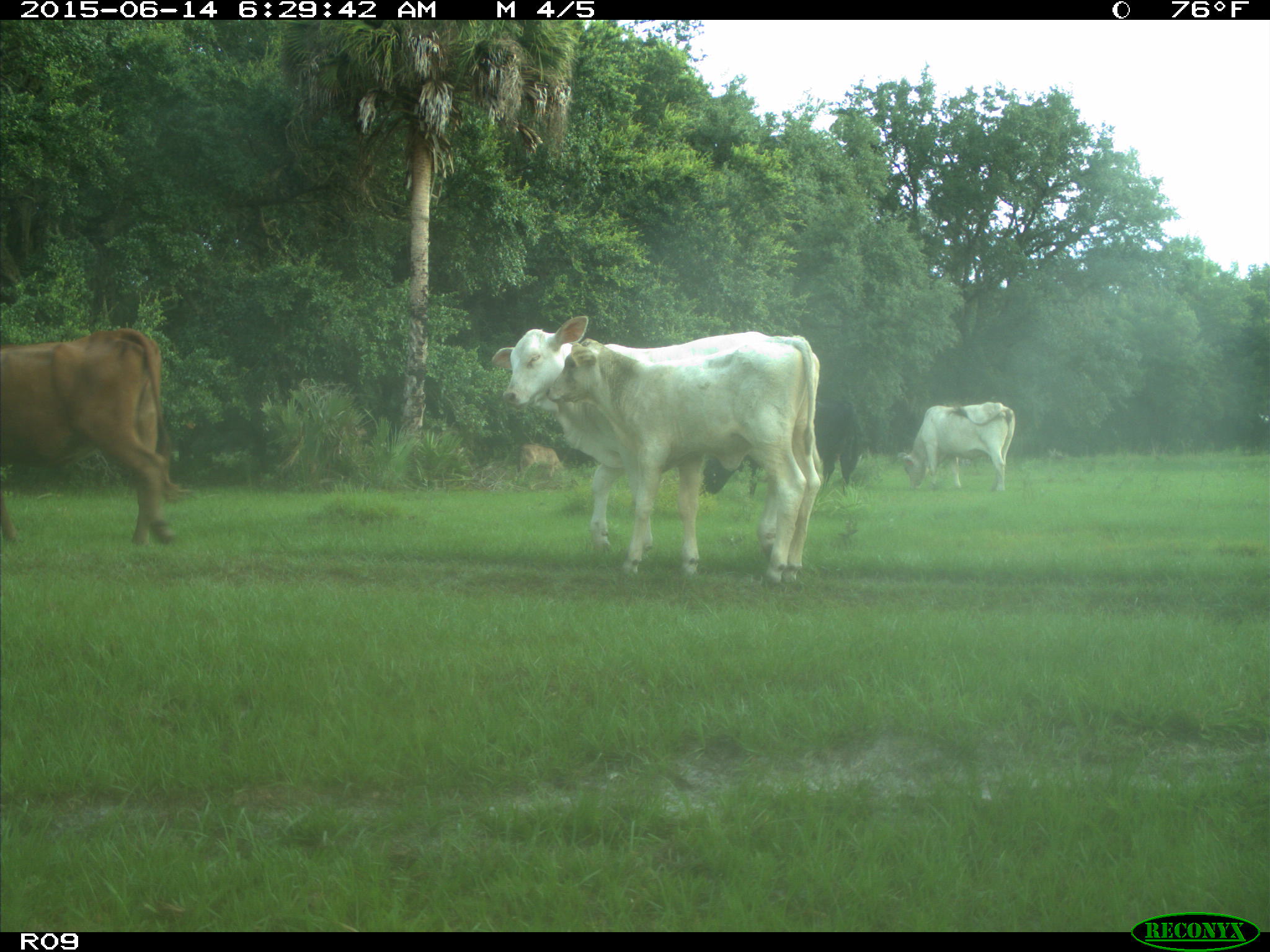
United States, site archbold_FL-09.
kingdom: Animalia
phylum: Chordata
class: Mammalia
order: Artiodactyla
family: Bovidae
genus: Bos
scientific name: Bos taurus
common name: domestic cow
Bos taurus (domestic cow).